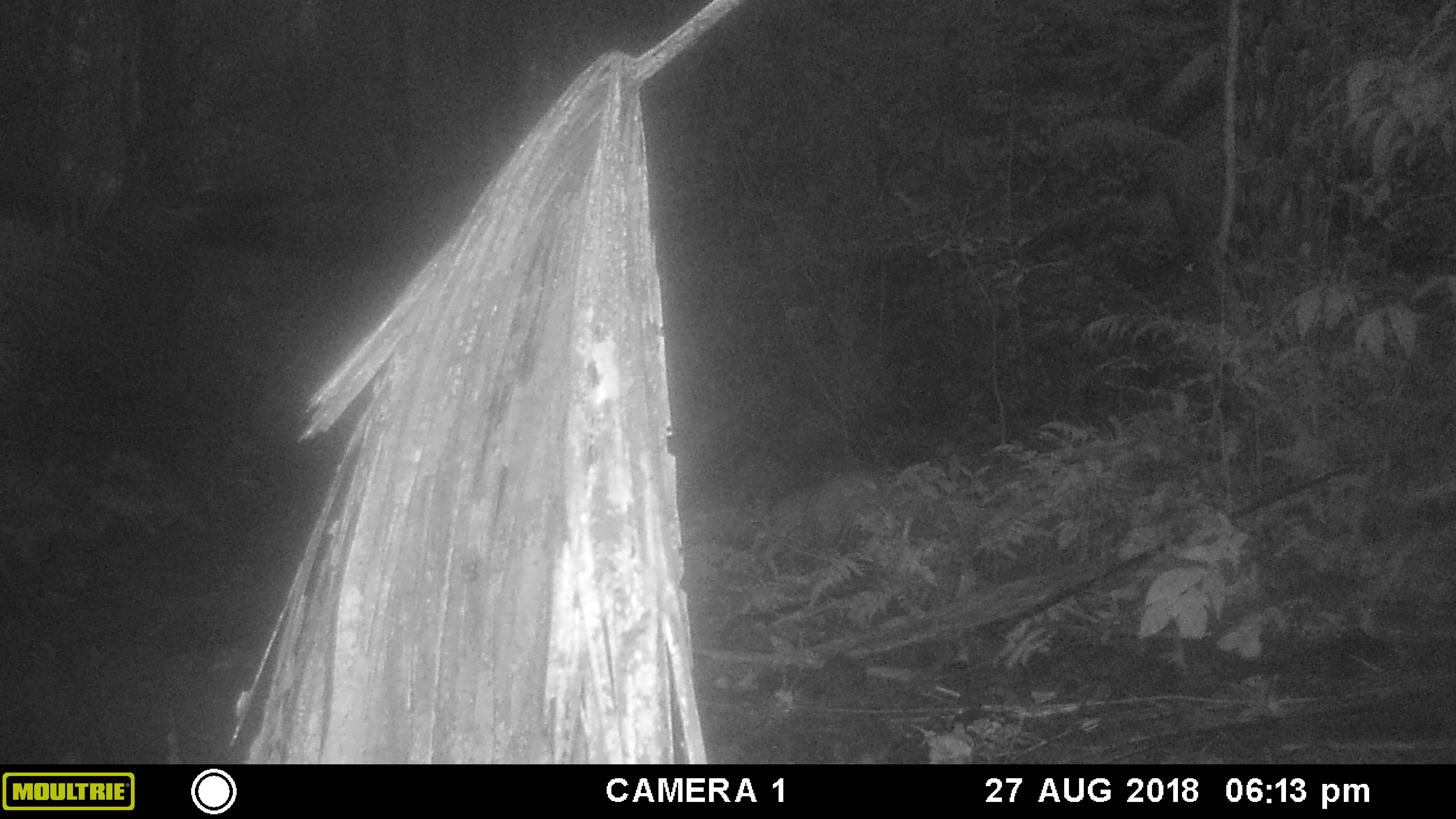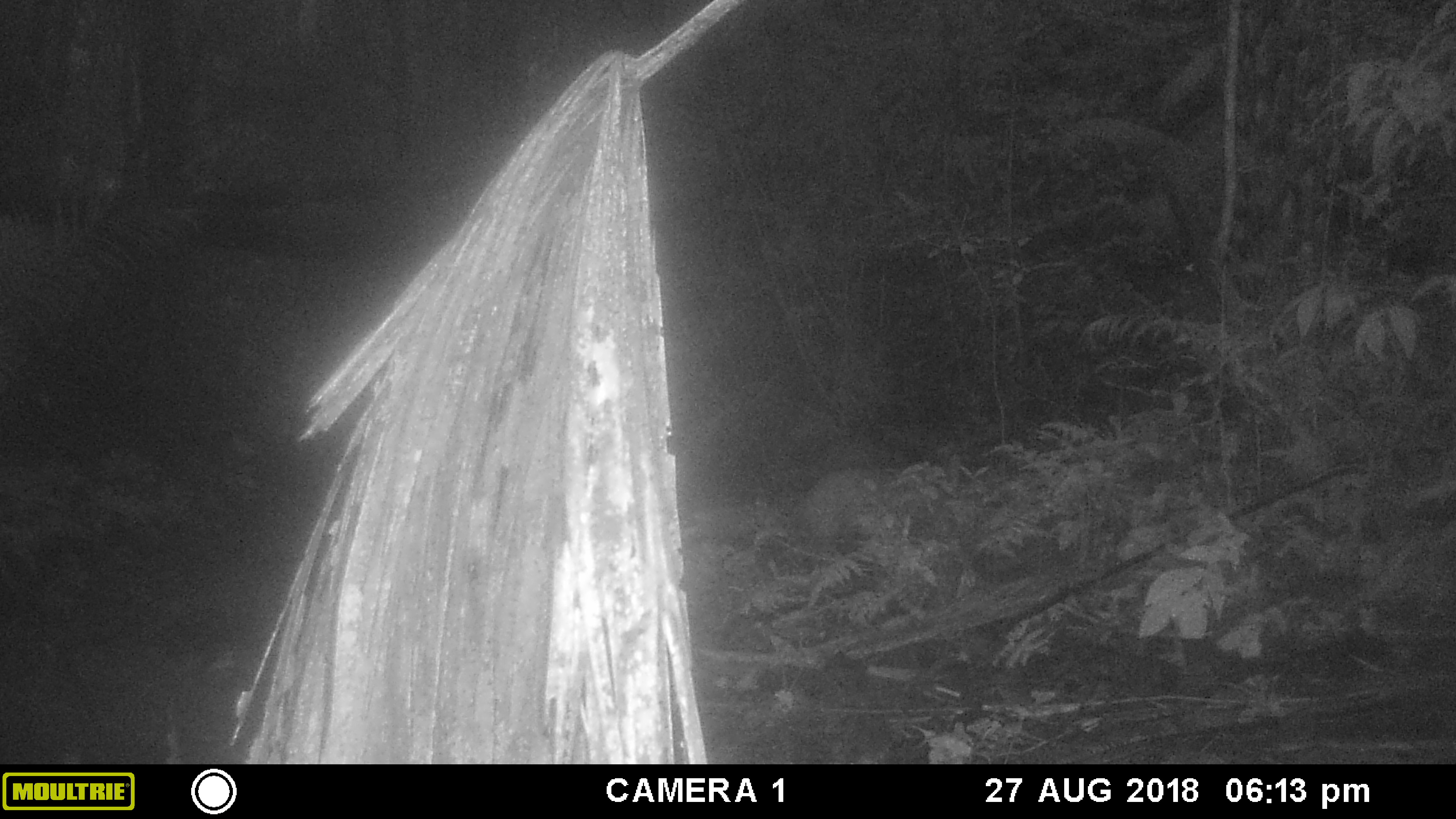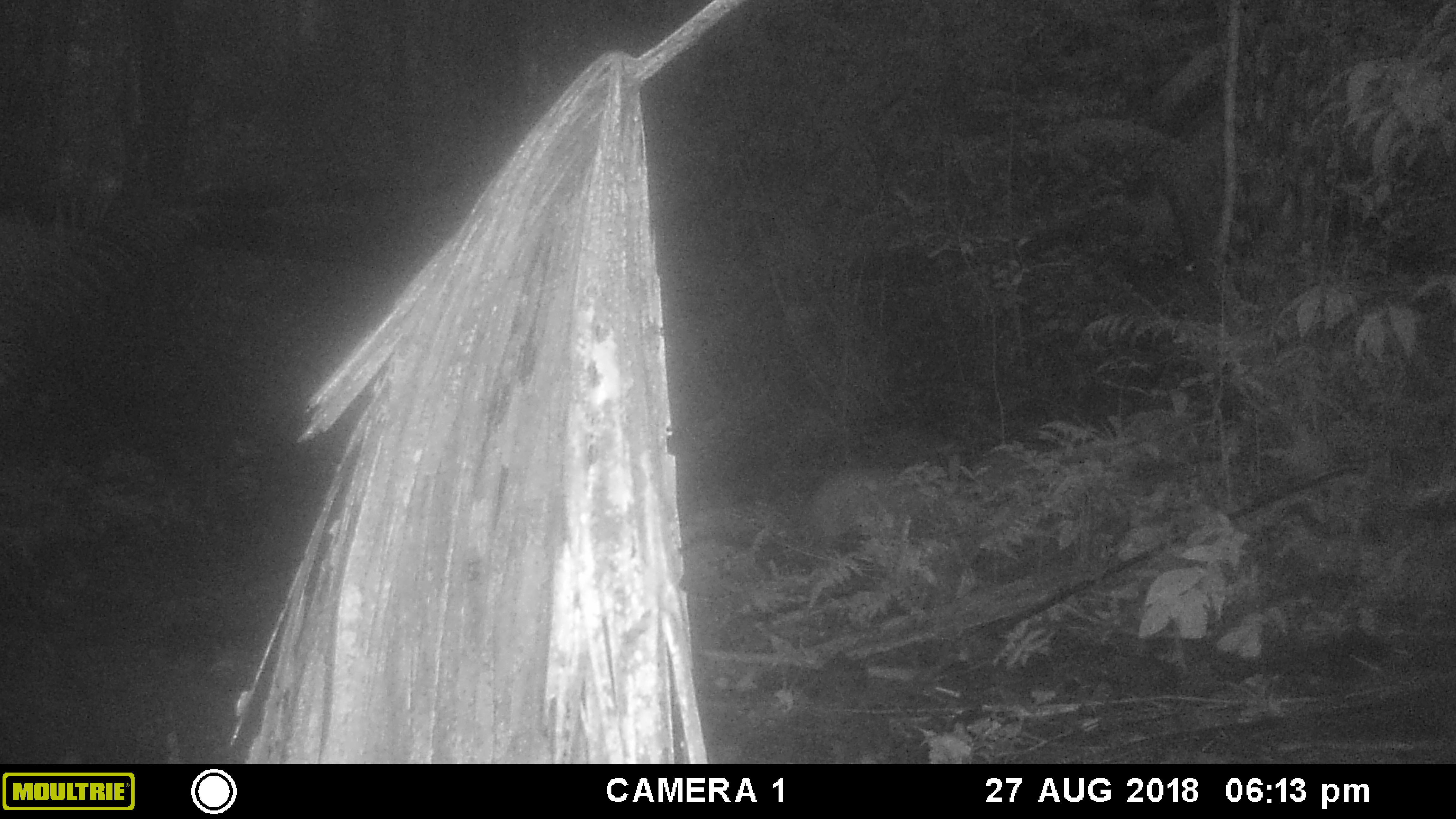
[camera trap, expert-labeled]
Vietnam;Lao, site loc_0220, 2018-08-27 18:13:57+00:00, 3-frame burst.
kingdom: Animalia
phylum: Chordata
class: Mammalia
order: Artiodactyla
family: Suidae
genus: Sus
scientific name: Sus scrofa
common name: eurasian wild pig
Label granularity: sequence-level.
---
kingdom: Animalia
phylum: Chordata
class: Mammalia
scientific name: Mammalia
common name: mammal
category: unidentified mammal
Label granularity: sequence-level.